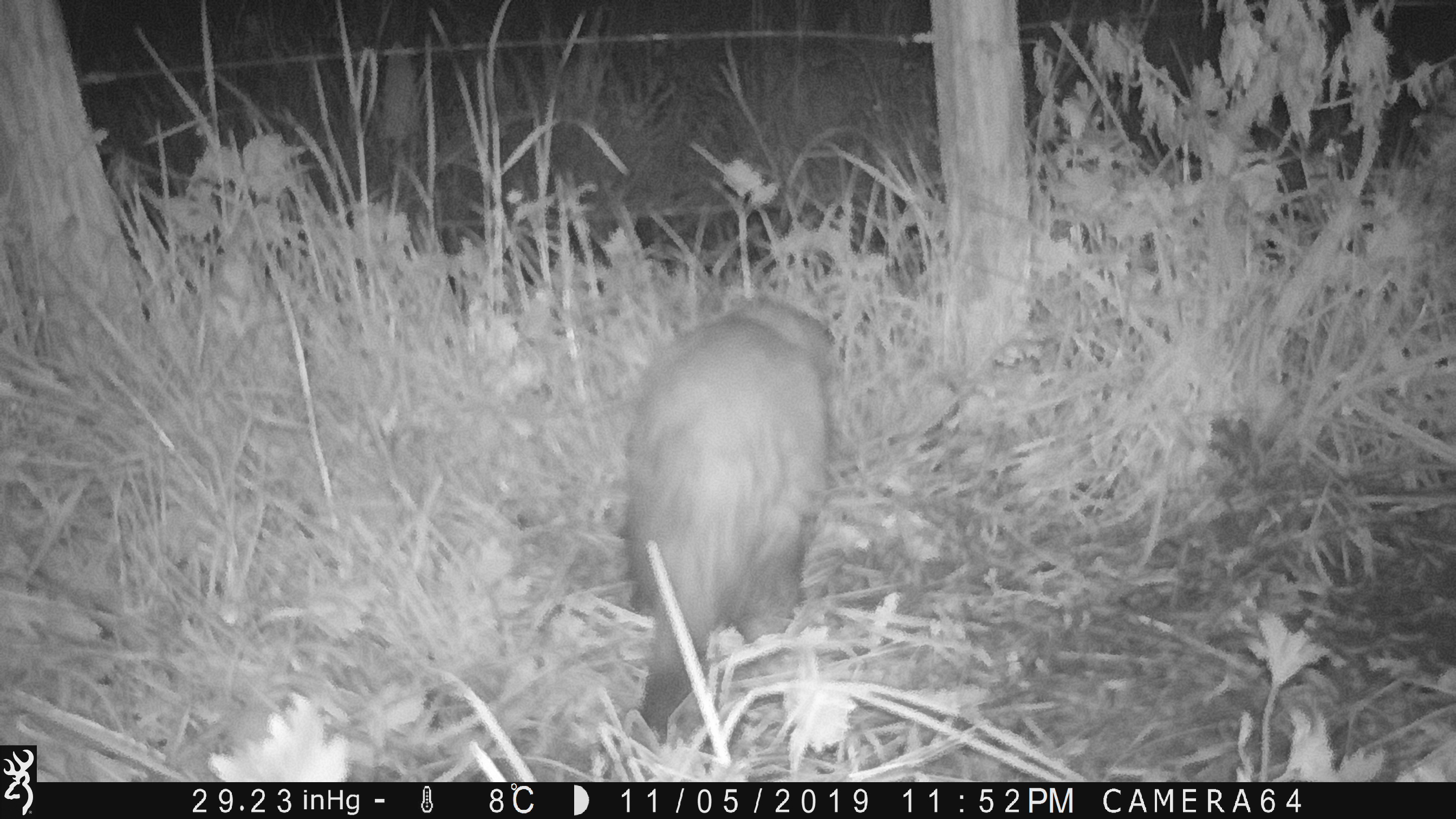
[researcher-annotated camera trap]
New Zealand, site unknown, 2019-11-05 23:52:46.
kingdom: Animalia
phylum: Chordata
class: Mammalia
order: Carnivora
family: Mustelidae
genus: Mustela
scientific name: Mustela furo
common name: ferret